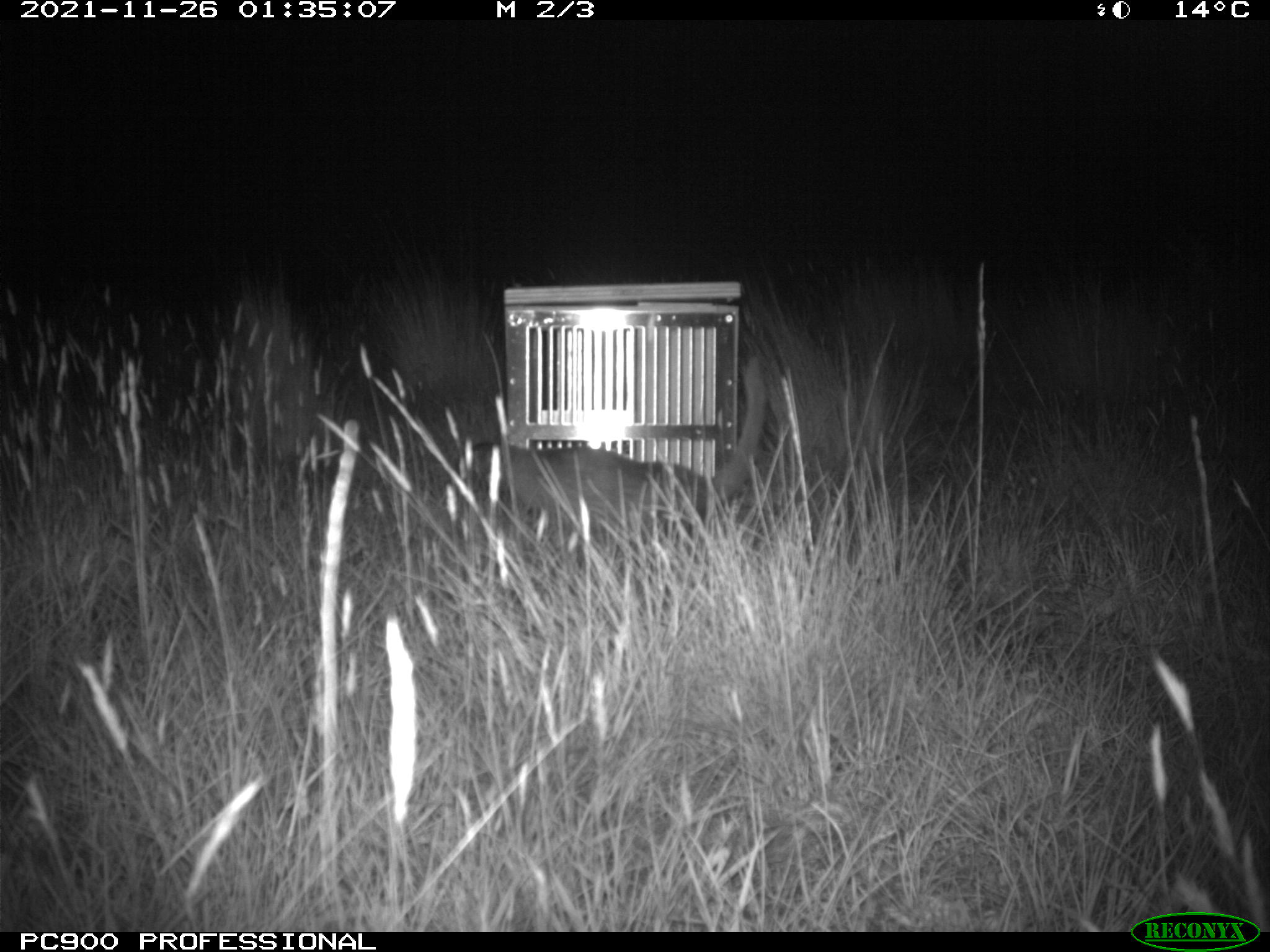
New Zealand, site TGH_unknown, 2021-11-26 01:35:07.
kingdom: Animalia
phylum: Chordata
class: Mammalia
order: Carnivora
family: Mustelidae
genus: Mustela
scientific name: Mustela furo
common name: ferret